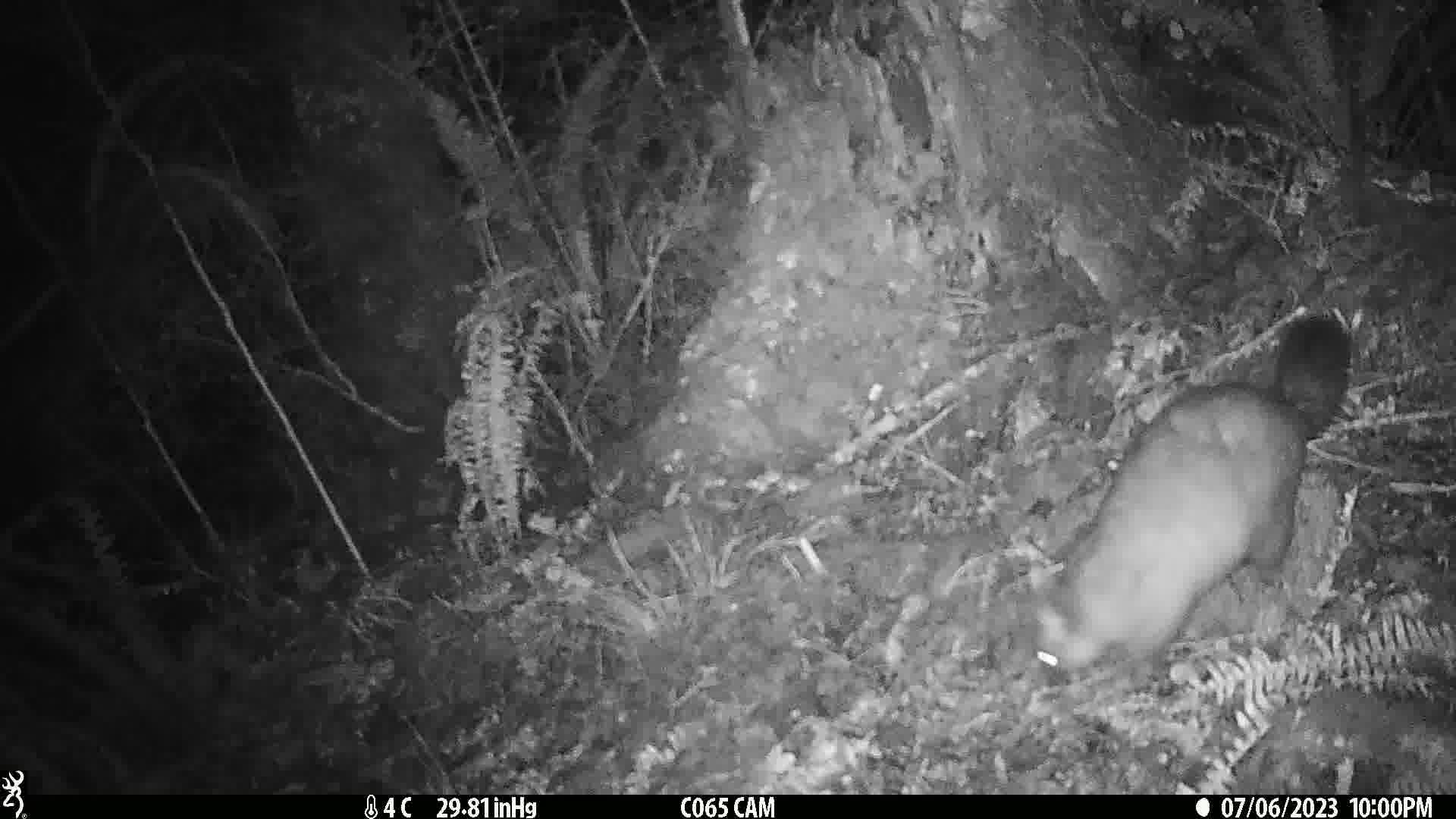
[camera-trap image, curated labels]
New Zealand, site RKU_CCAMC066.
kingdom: Animalia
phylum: Chordata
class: Mammalia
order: Diprotodontia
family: Phalangeridae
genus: Trichosurus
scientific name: Trichosurus vulpecula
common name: common brushtail possum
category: possum